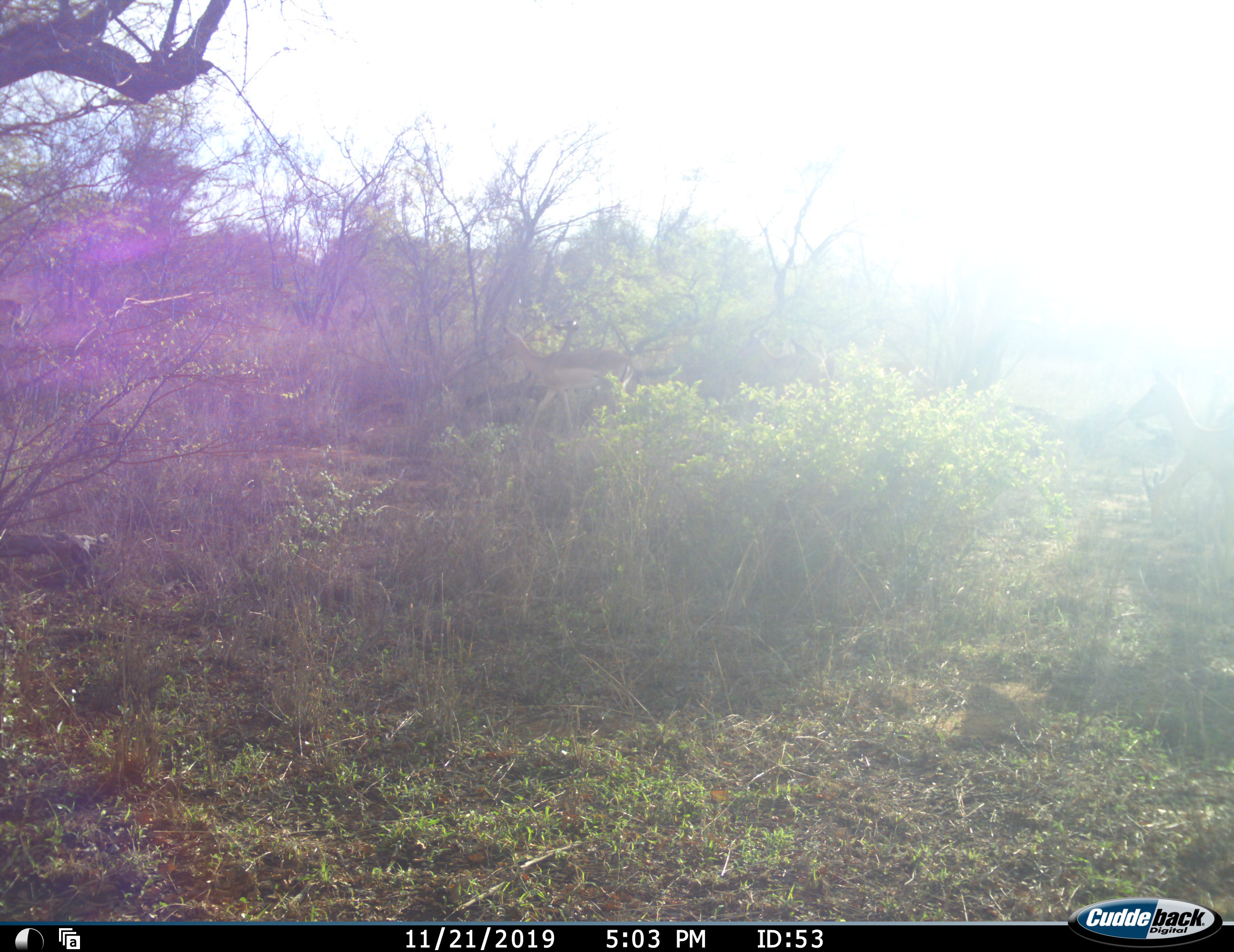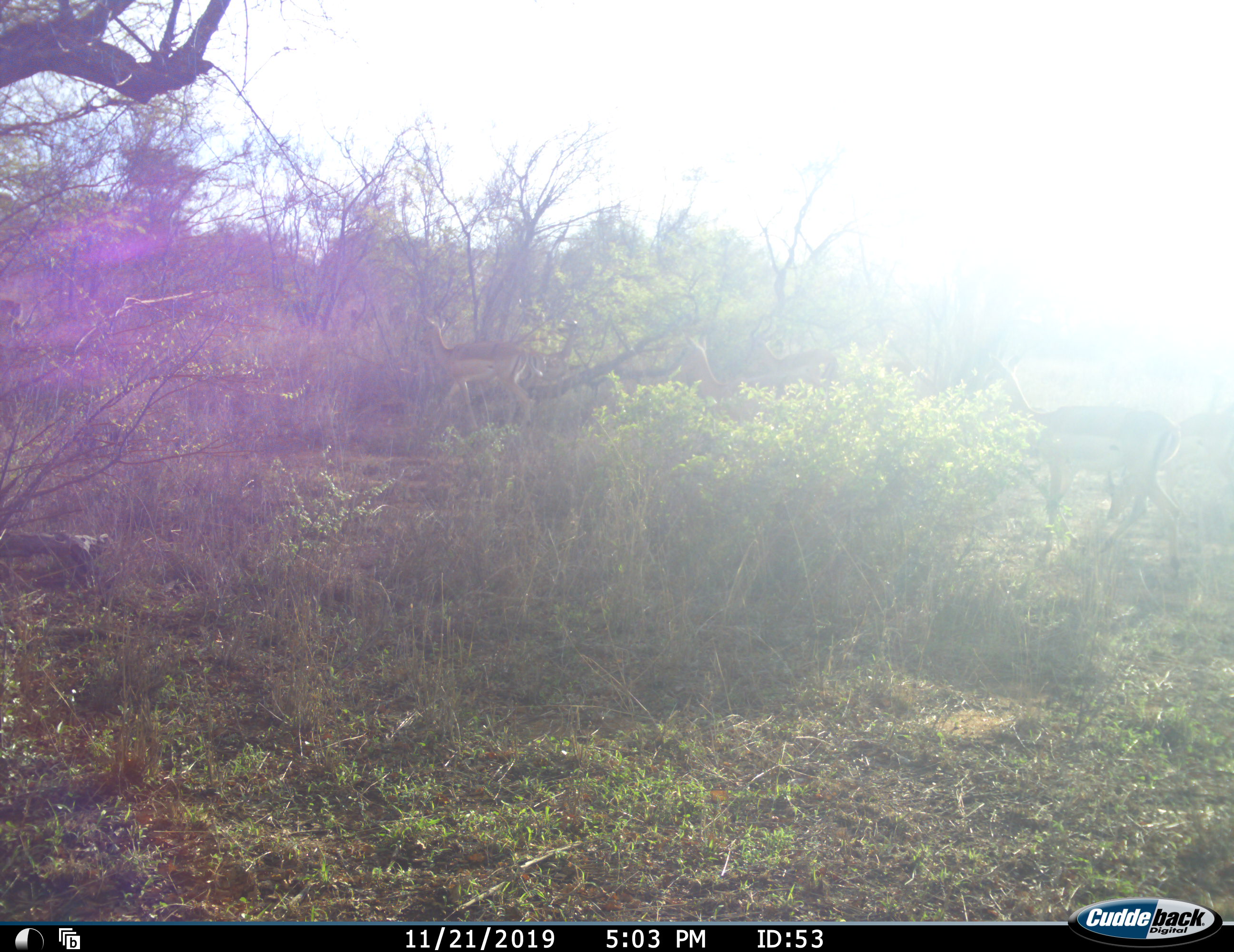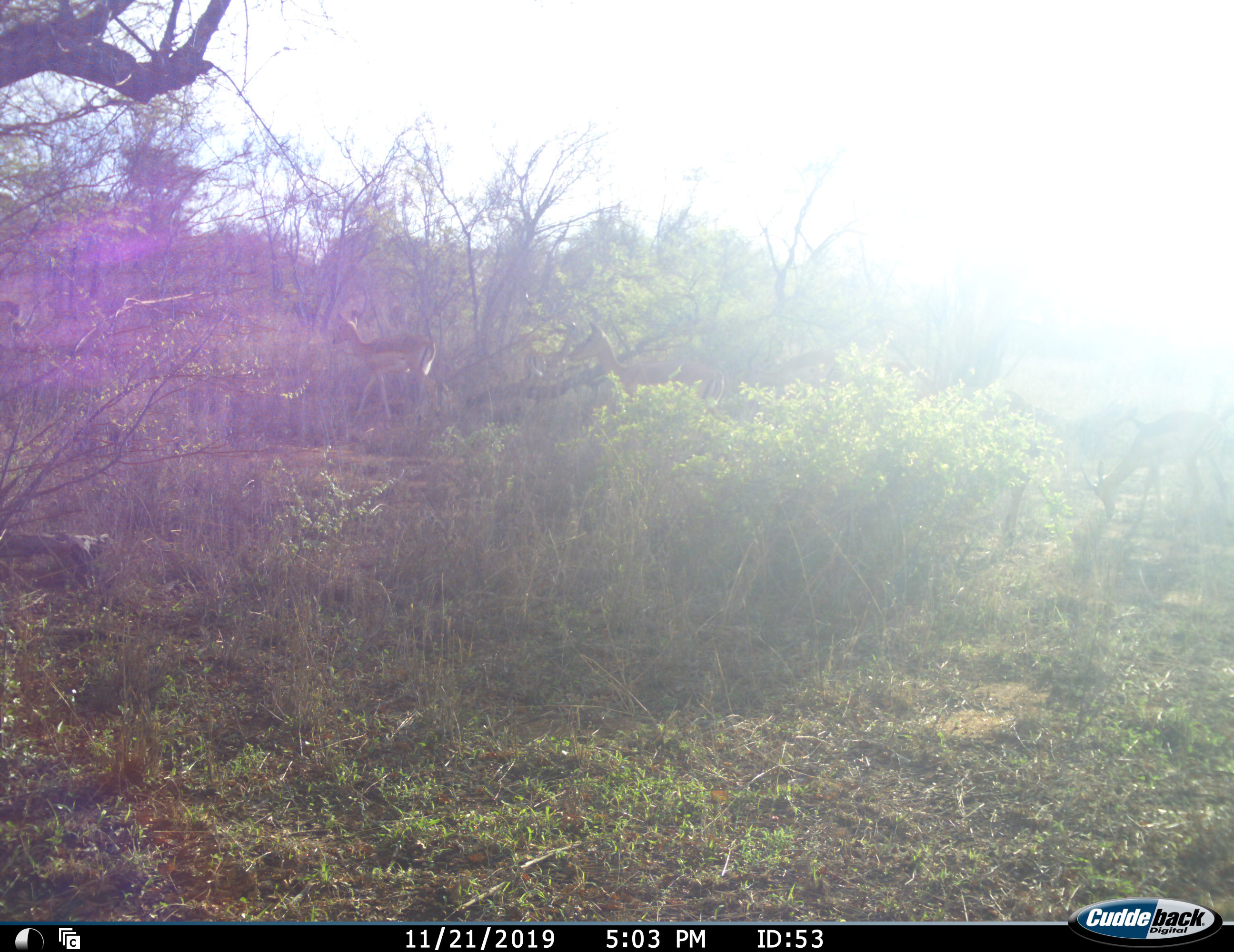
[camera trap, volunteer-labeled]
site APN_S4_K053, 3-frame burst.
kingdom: Animalia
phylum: Chordata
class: Mammalia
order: Artiodactyla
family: Bovidae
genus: Aepyceros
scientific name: Aepyceros melampus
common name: impala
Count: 4.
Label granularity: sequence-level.